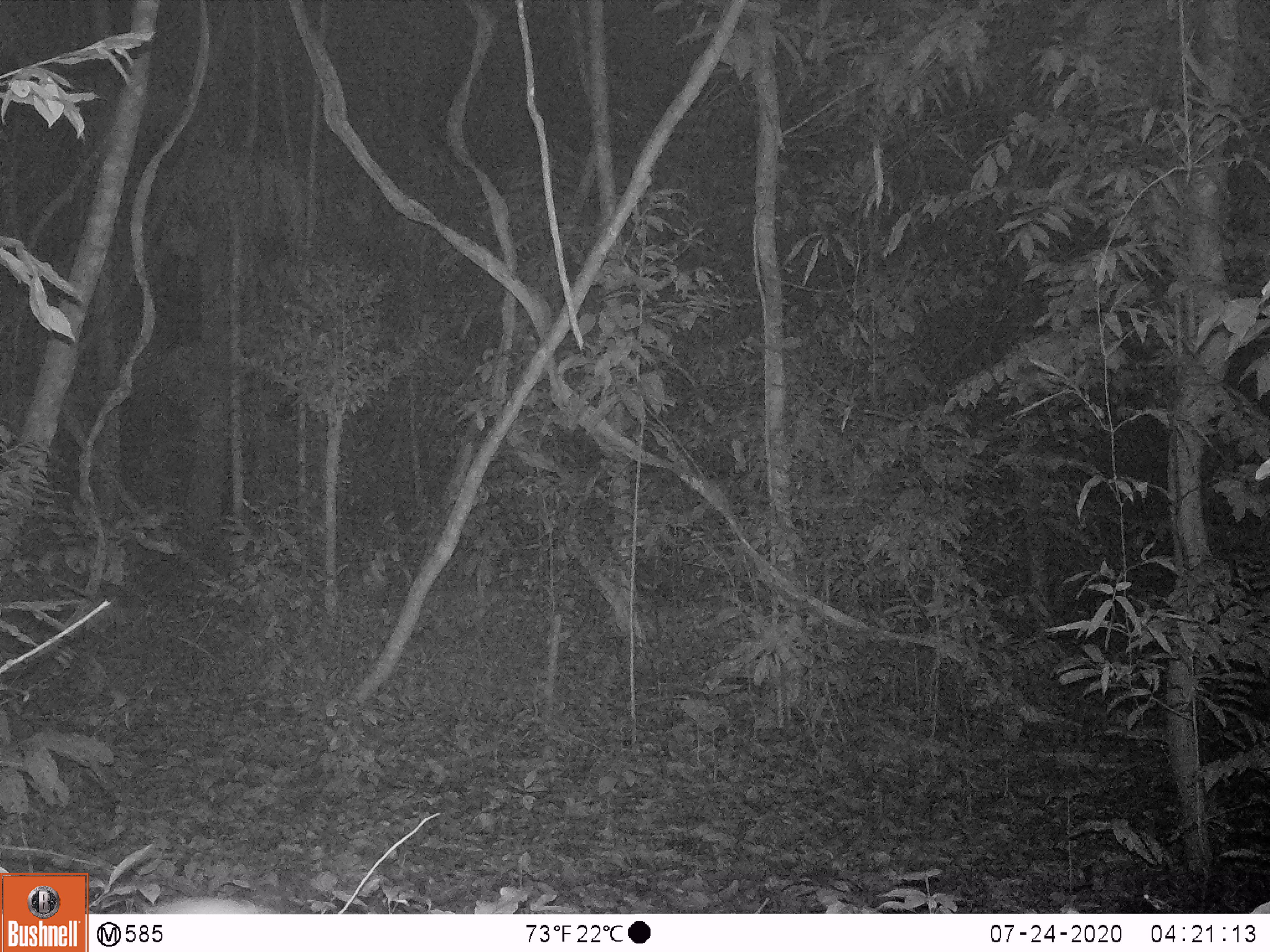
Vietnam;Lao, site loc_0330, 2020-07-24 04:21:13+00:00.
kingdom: Animalia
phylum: Chordata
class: Mammalia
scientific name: Mammalia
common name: mammal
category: unidentified small mammal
Unidentified small mammal (mammal) (Mammalia). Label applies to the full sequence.